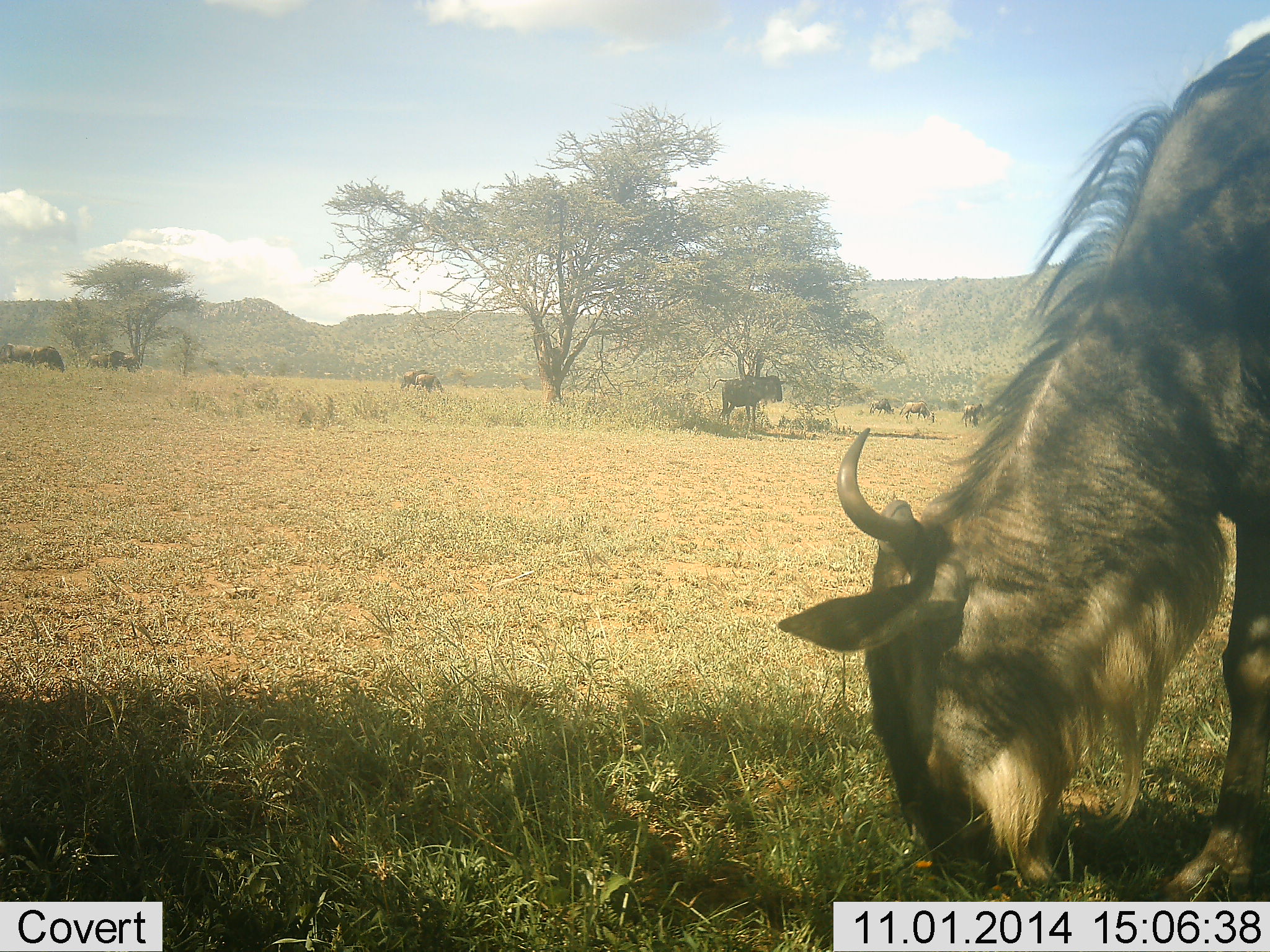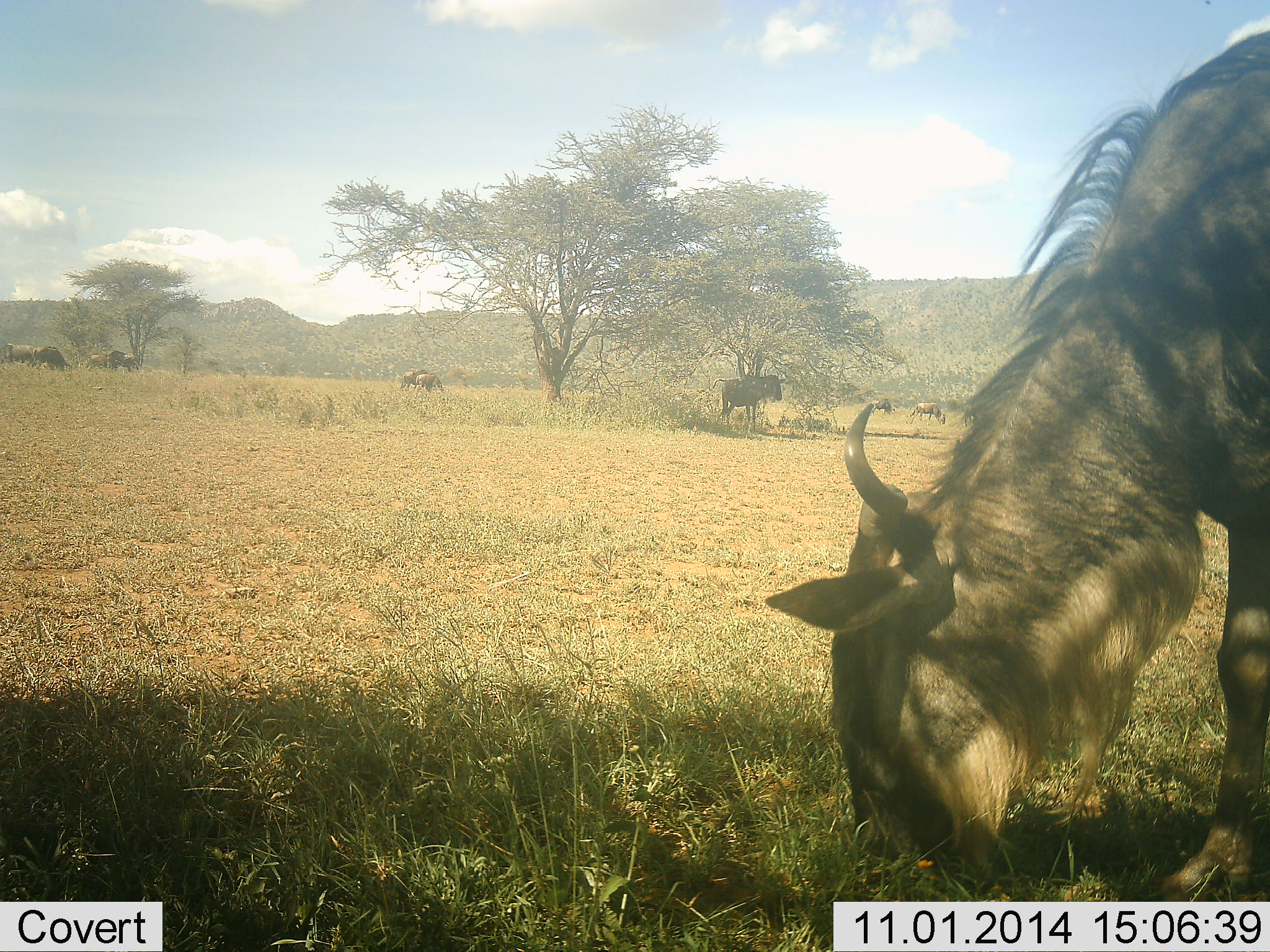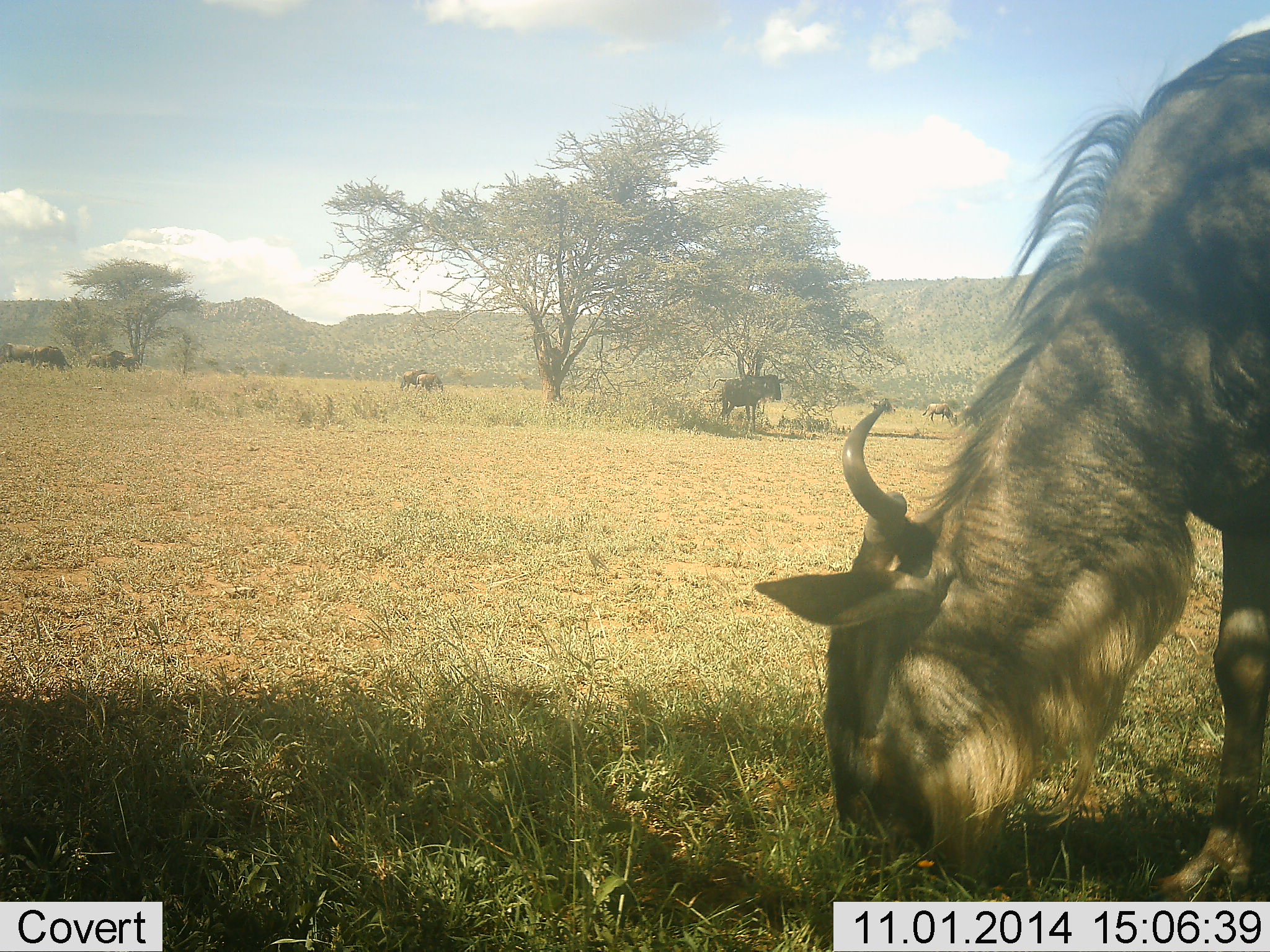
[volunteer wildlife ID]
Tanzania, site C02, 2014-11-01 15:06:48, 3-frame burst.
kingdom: Animalia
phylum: Chordata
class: Mammalia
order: Artiodactyla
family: Bovidae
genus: Connochaetes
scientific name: Connochaetes taurinus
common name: blue wildebeest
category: wildebeest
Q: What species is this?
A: Wildebeest (blue wildebeest) (Connochaetes taurinus).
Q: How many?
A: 10.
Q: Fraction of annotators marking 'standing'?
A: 80%.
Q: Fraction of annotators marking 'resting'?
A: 0%.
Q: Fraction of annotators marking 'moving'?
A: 30%.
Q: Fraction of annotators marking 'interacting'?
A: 0%.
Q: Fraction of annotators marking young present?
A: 0%.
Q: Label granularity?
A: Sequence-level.